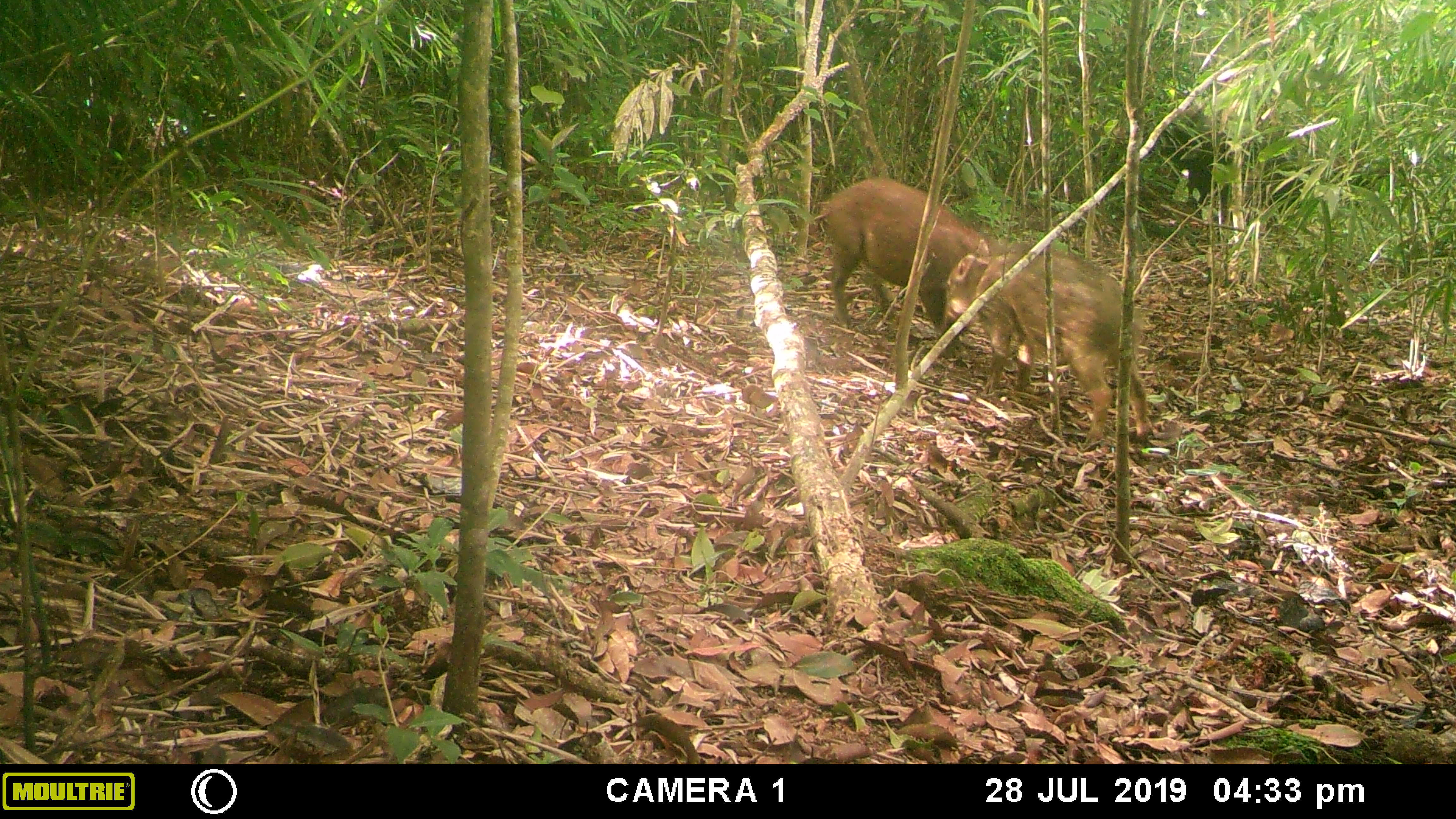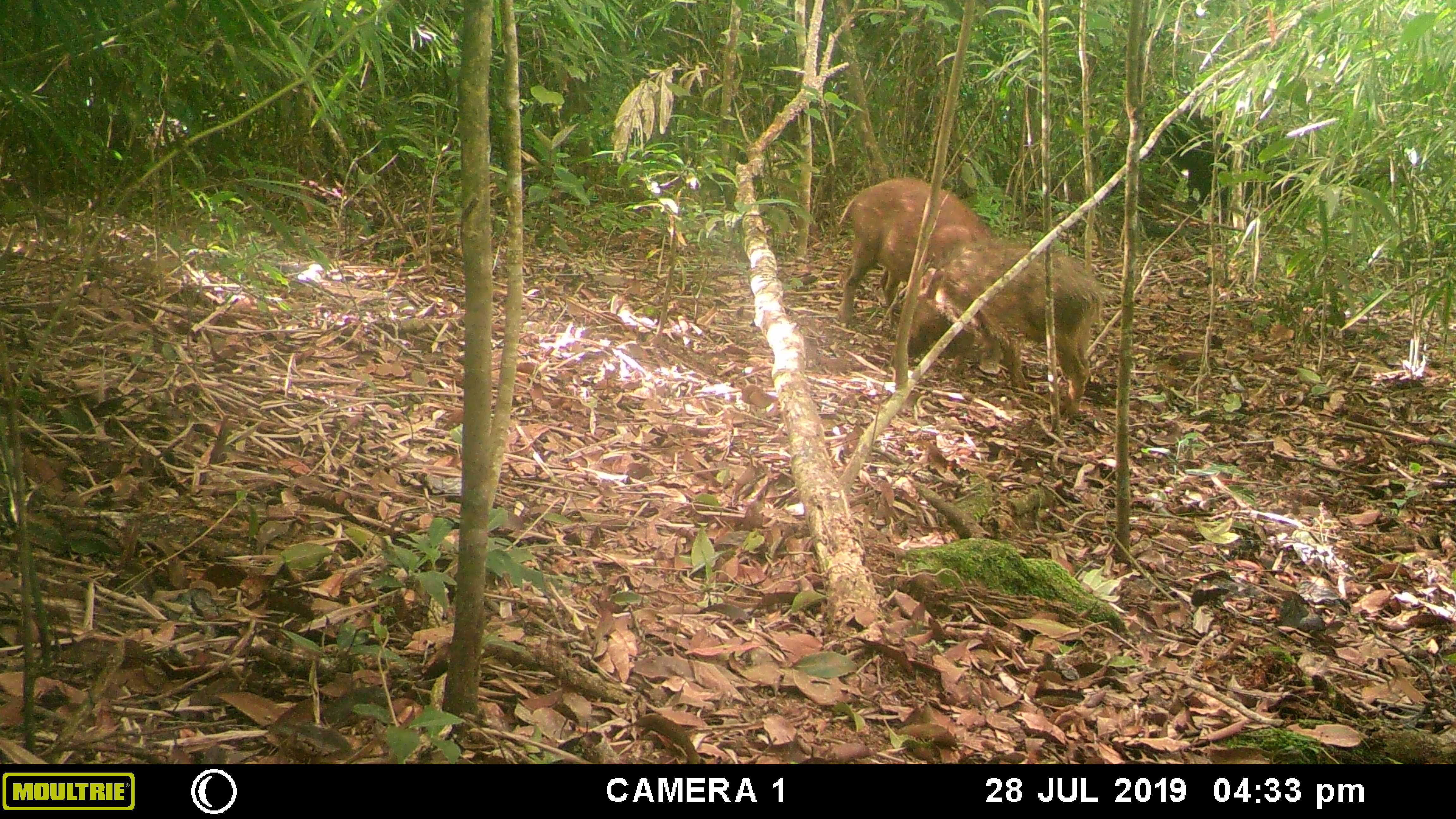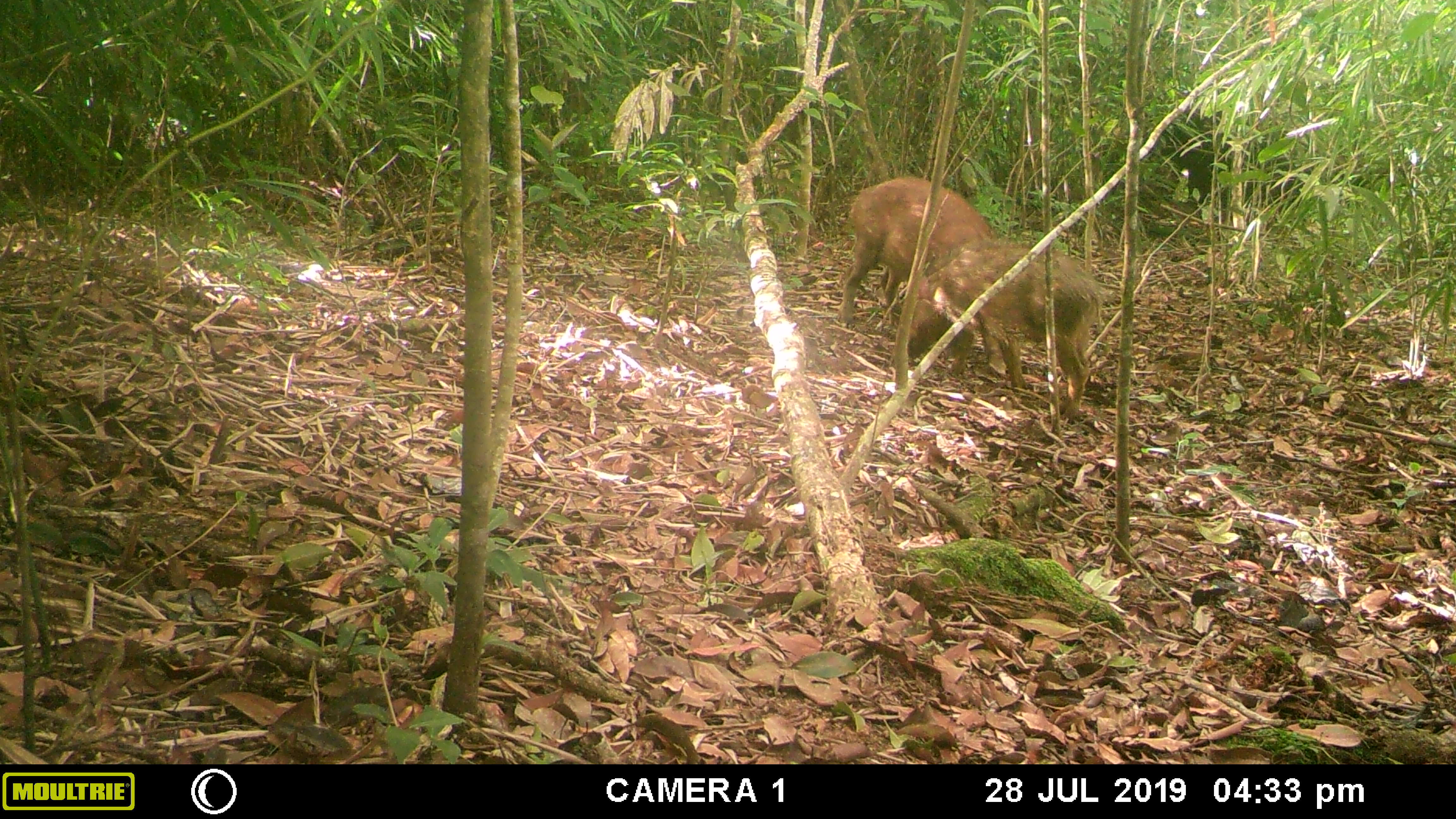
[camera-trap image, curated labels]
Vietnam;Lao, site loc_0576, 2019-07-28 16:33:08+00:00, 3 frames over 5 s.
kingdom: Animalia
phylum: Chordata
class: Mammalia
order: Artiodactyla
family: Suidae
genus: Sus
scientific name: Sus scrofa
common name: eurasian wild pig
Eurasian wild pig (Sus scrofa). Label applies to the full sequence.